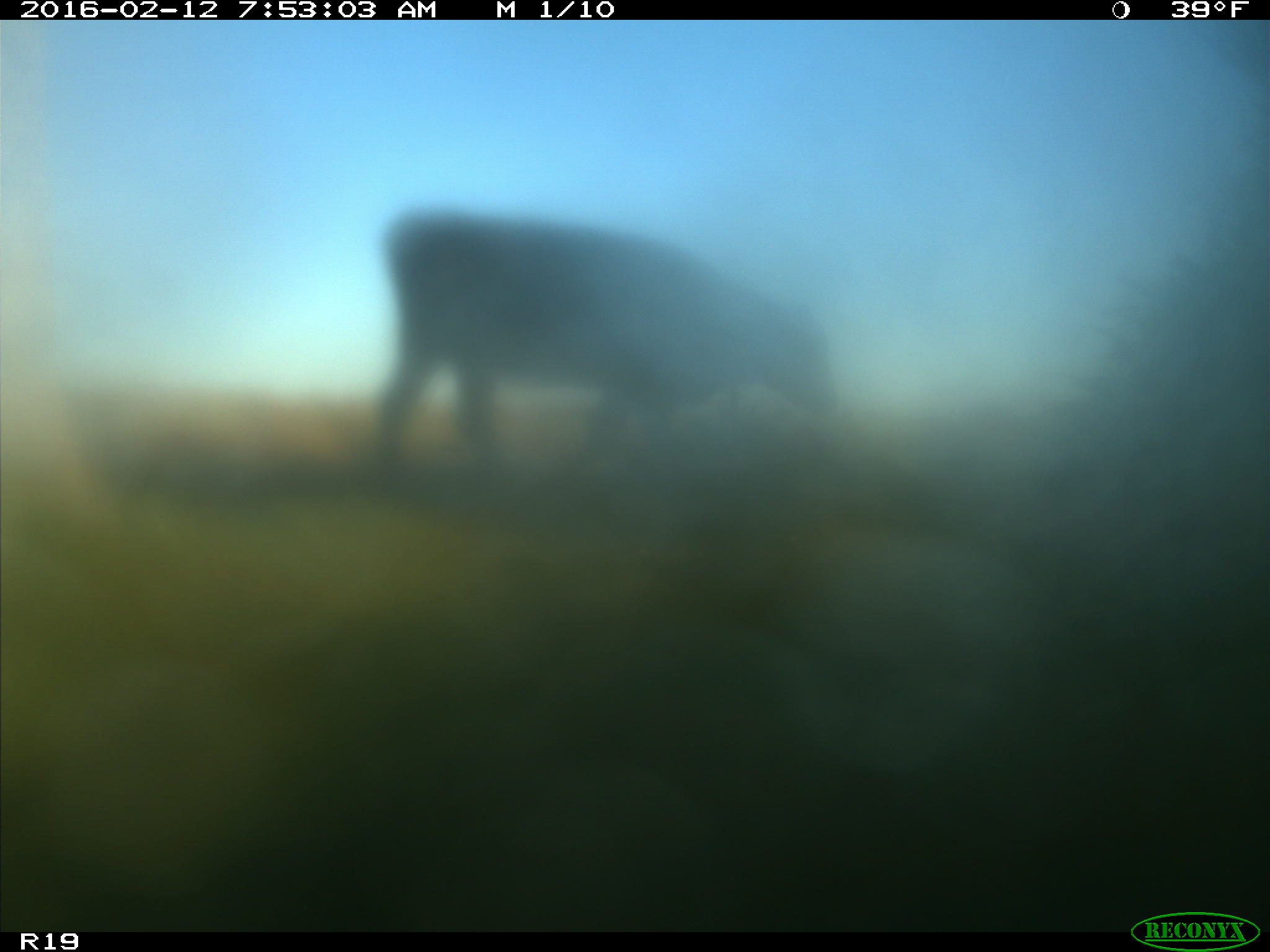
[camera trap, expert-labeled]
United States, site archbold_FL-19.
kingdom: Animalia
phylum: Chordata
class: Mammalia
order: Artiodactyla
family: Bovidae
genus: Bos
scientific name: Bos taurus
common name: domestic cow